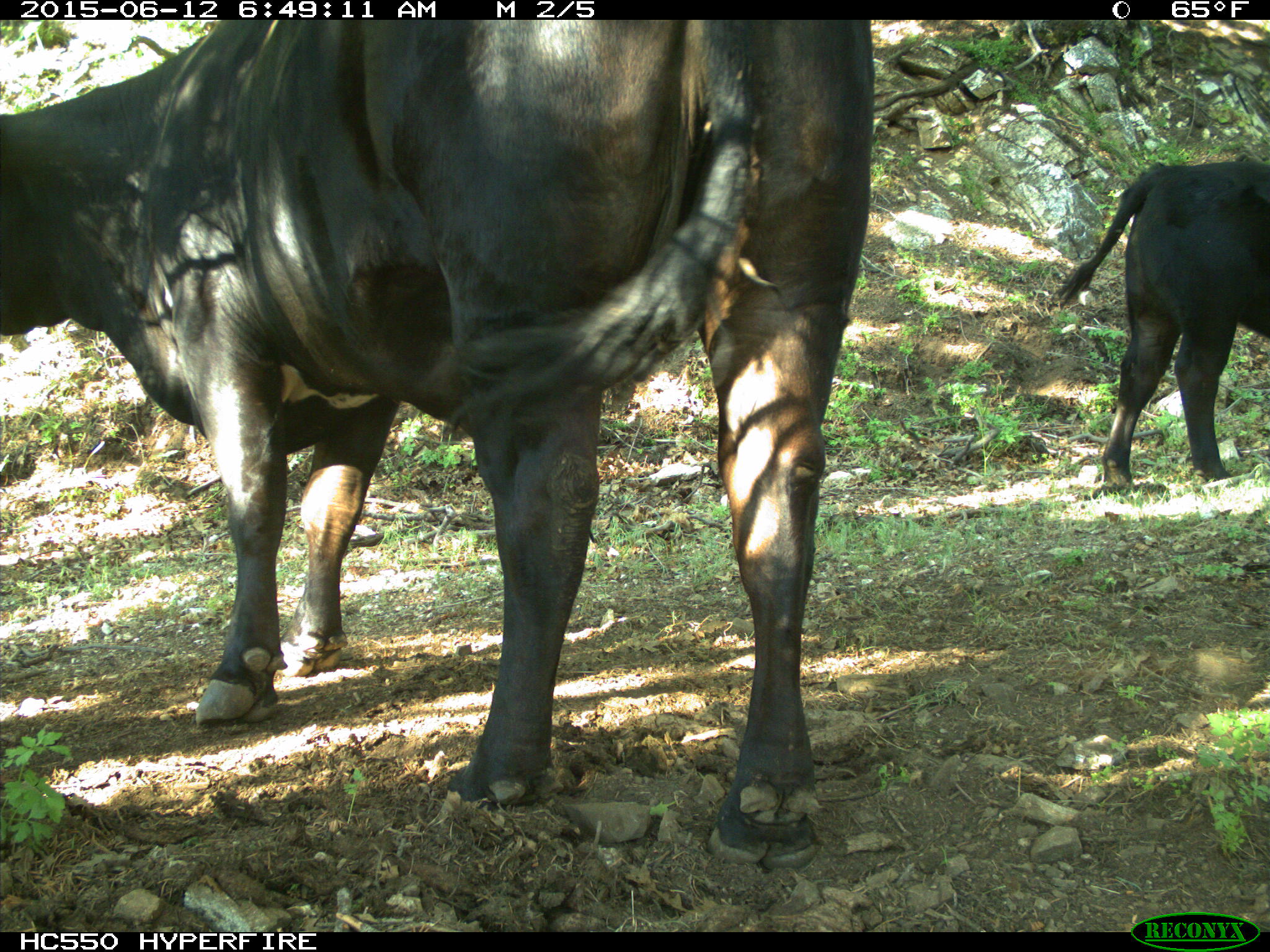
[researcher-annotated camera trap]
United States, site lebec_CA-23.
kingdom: Animalia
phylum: Chordata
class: Mammalia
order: Artiodactyla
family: Bovidae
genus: Bos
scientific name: Bos taurus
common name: domestic cow